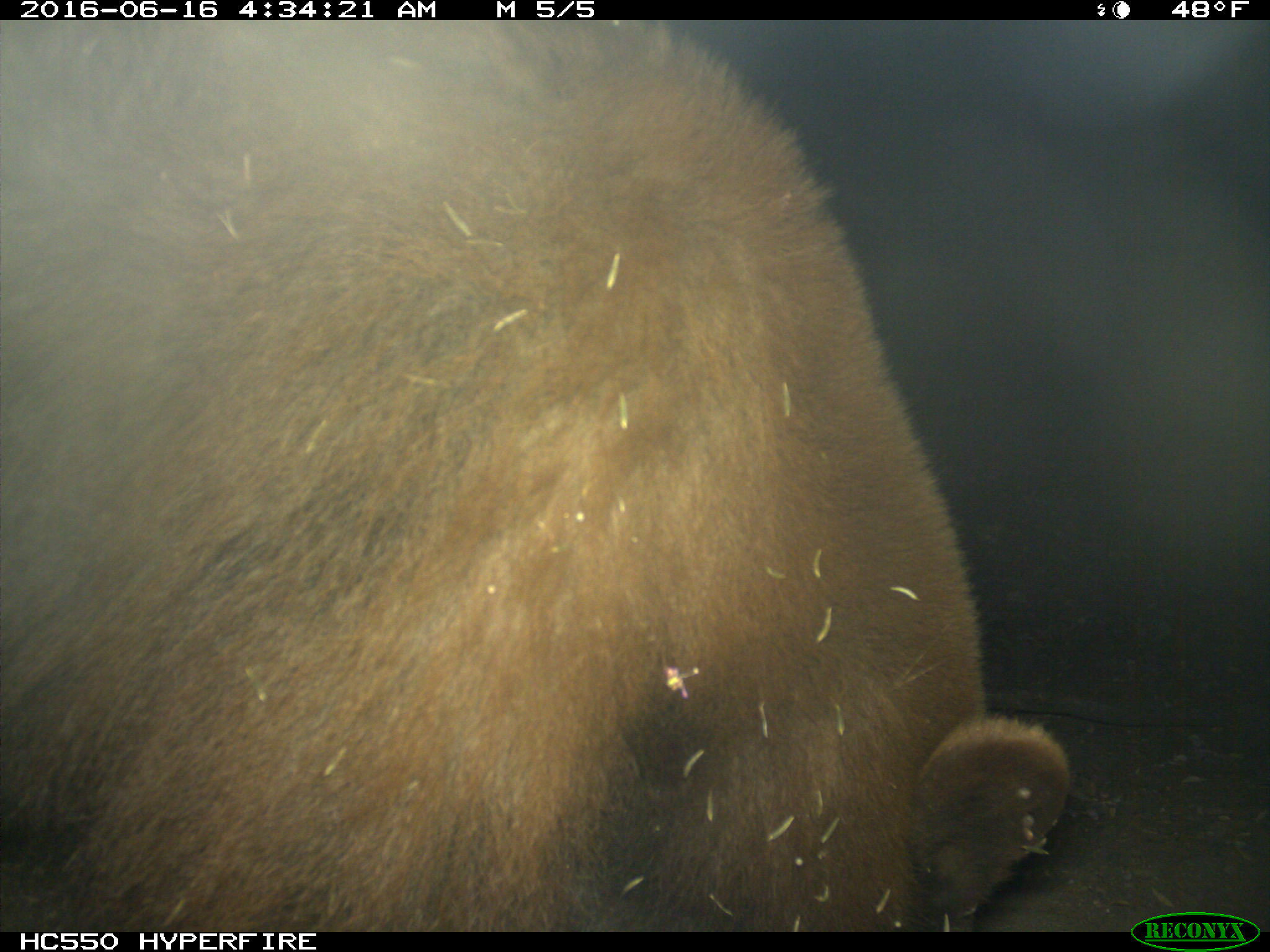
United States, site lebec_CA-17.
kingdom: Animalia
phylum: Chordata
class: Mammalia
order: Carnivora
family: Ursidae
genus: Ursus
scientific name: Ursus americanus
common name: american black bear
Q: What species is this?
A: Ursus americanus (american black bear).